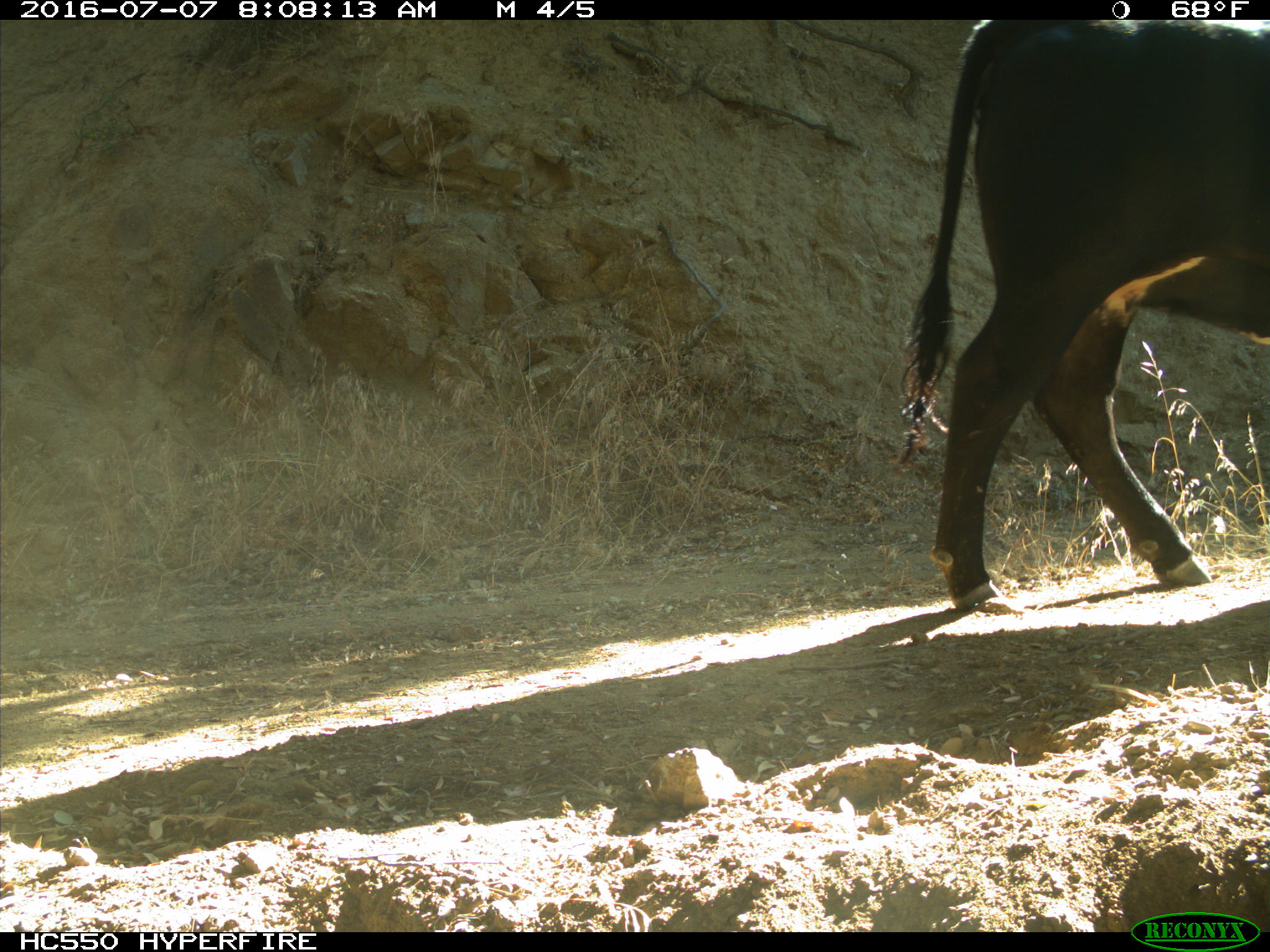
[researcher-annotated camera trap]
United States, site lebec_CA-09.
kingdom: Animalia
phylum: Chordata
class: Mammalia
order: Artiodactyla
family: Bovidae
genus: Bos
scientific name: Bos taurus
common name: domestic cow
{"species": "Bos taurus (domestic cow)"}